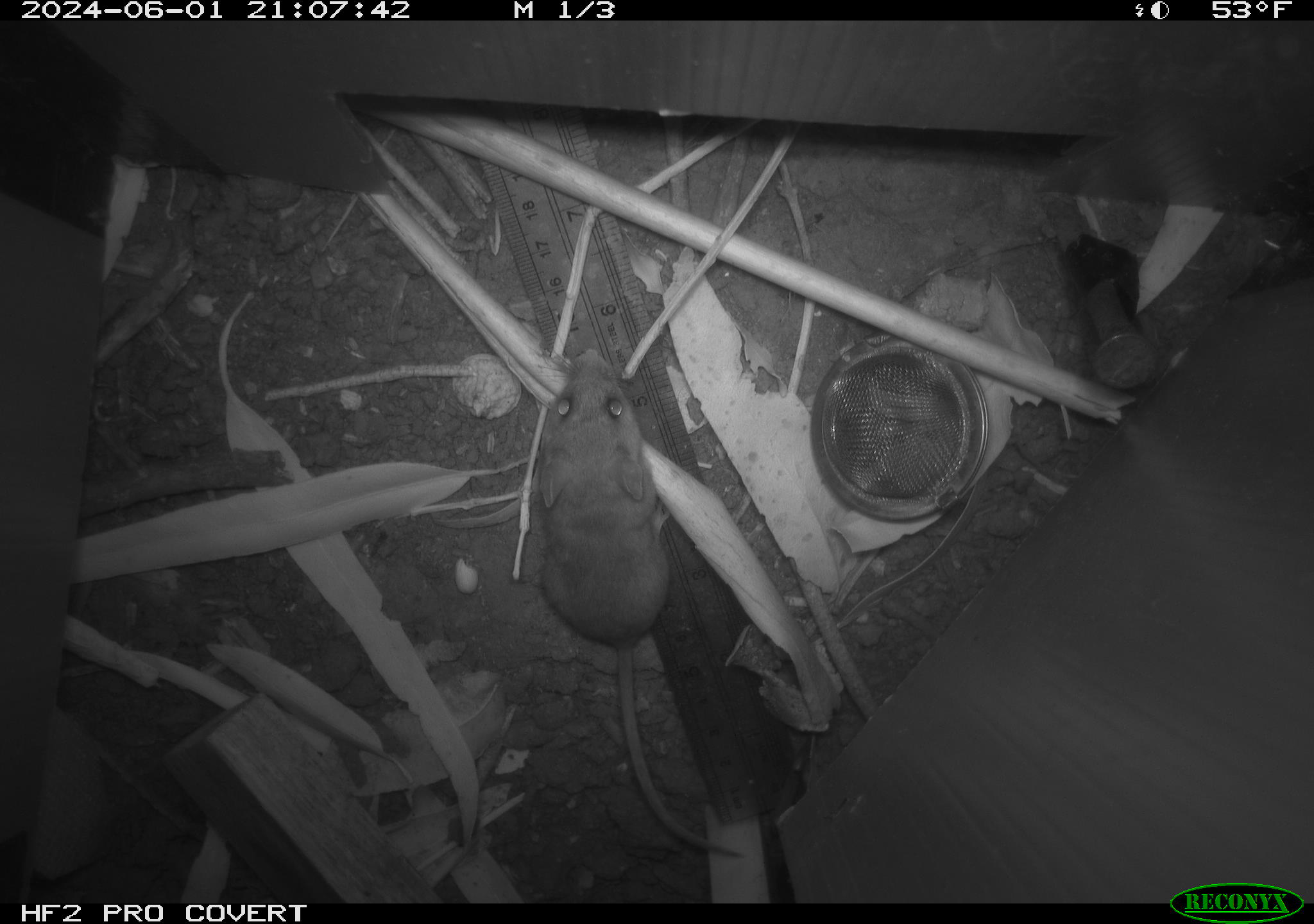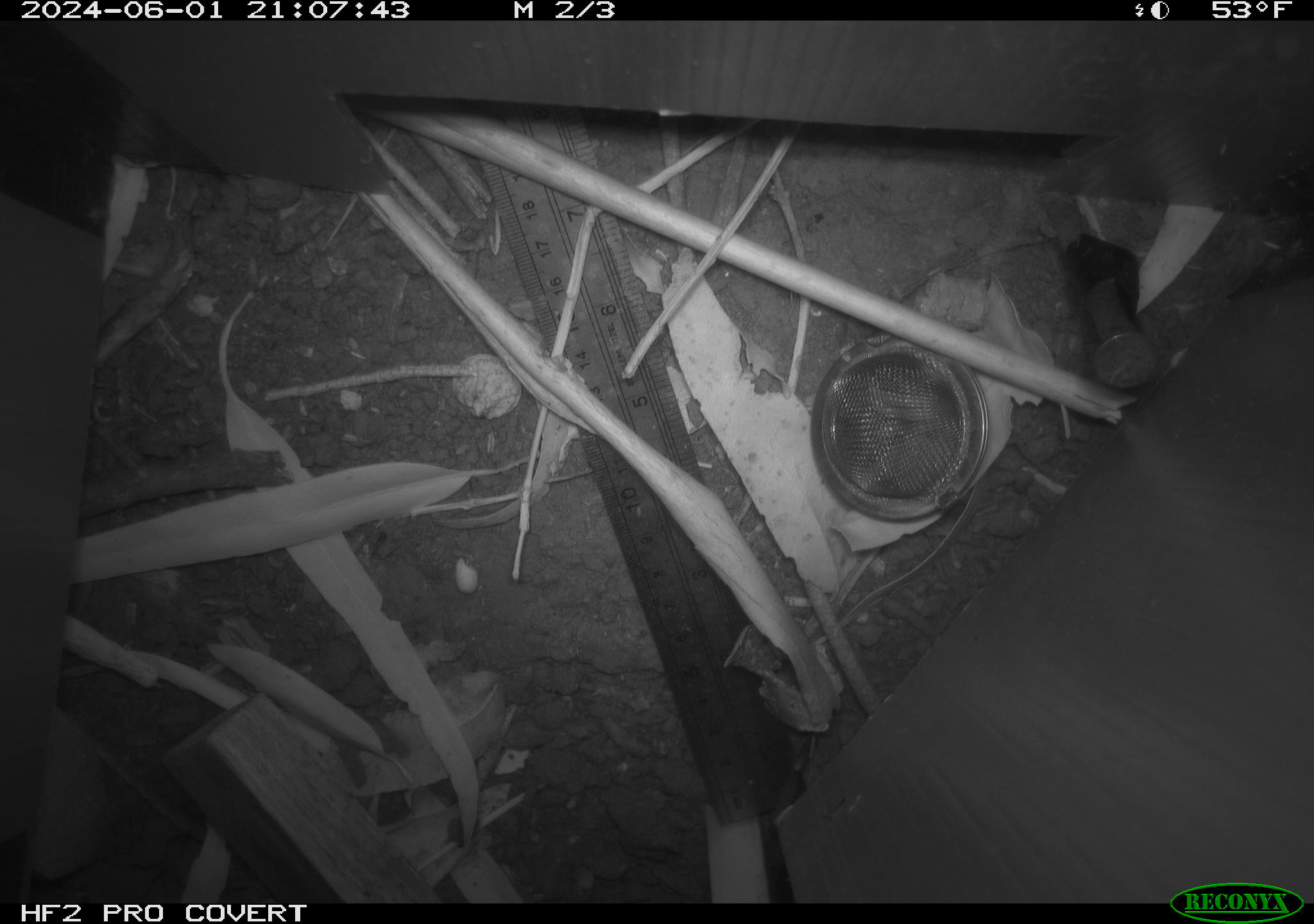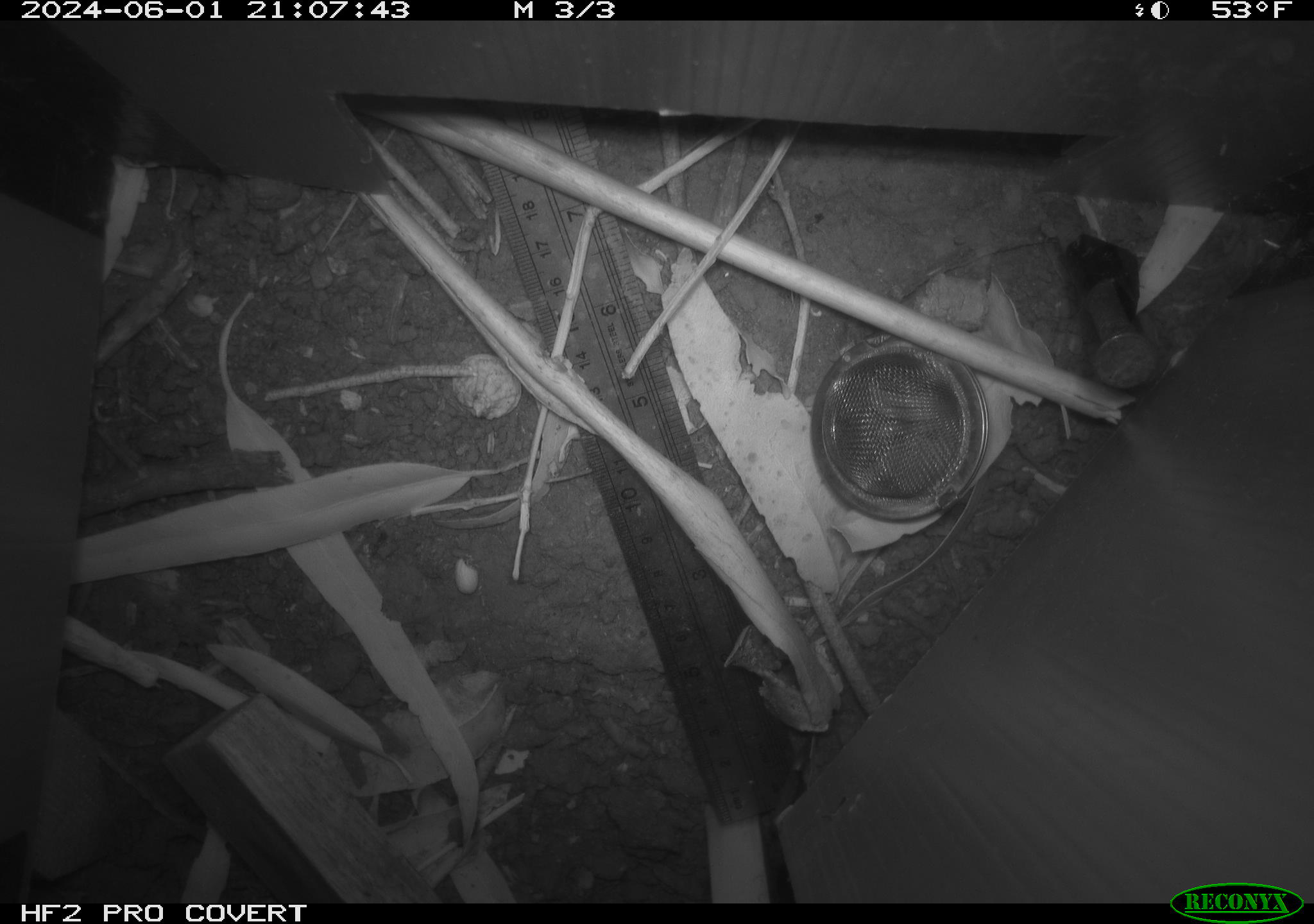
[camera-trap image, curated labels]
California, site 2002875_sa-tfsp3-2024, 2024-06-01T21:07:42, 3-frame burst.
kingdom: Animalia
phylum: Chordata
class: Mammalia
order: Rodentia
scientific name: Rodentia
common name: mouse species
Mouse species (Rodentia).